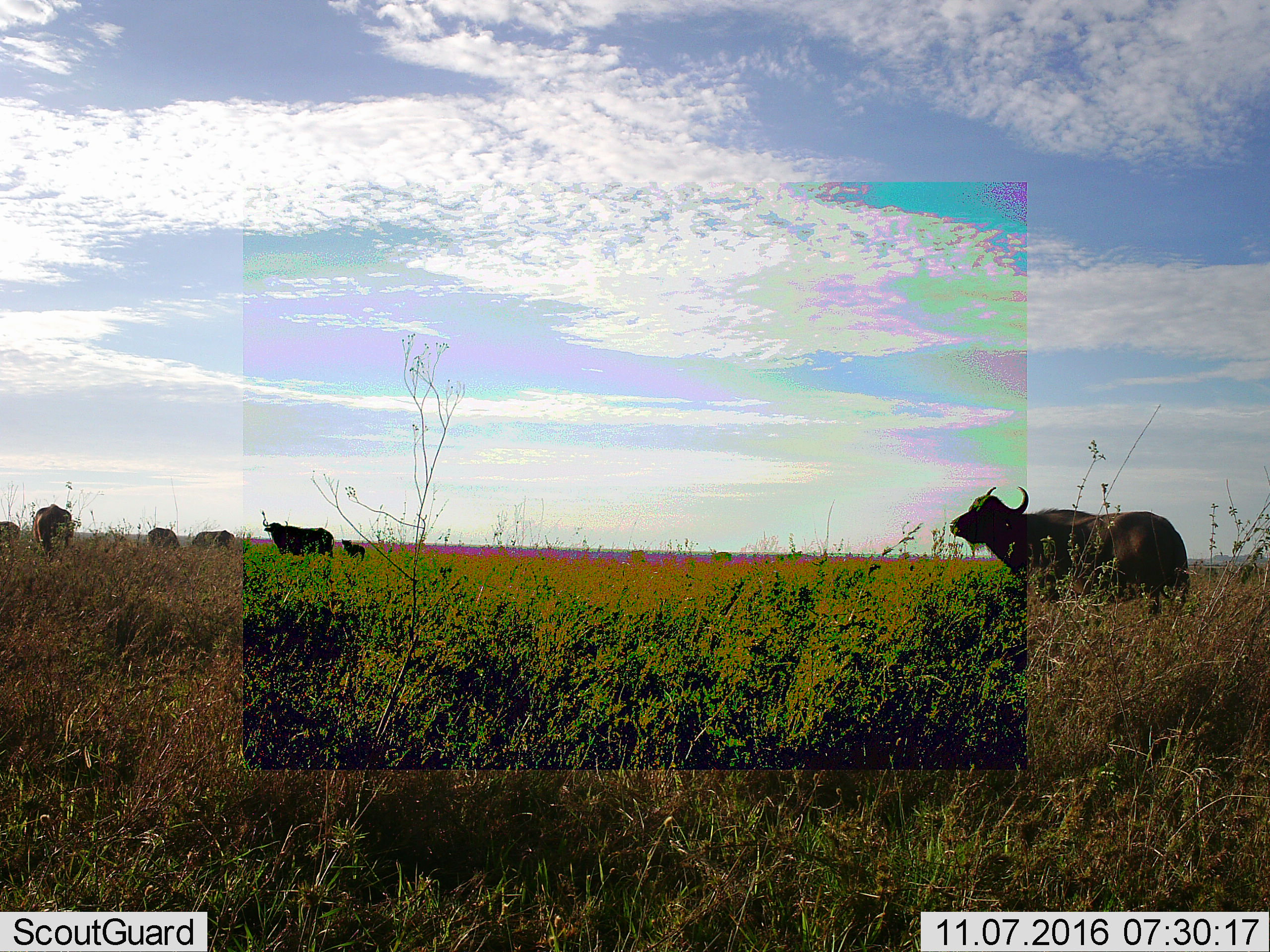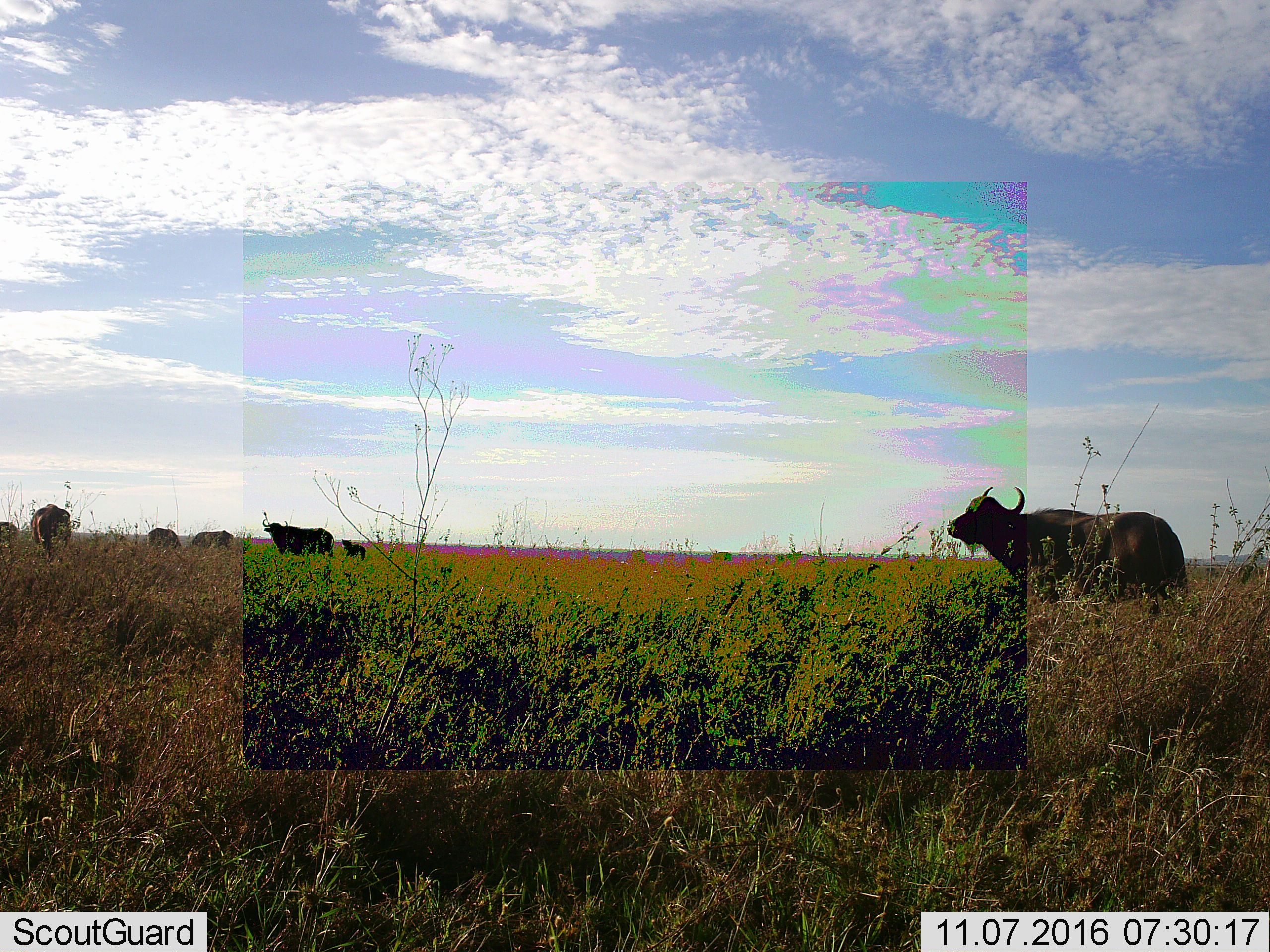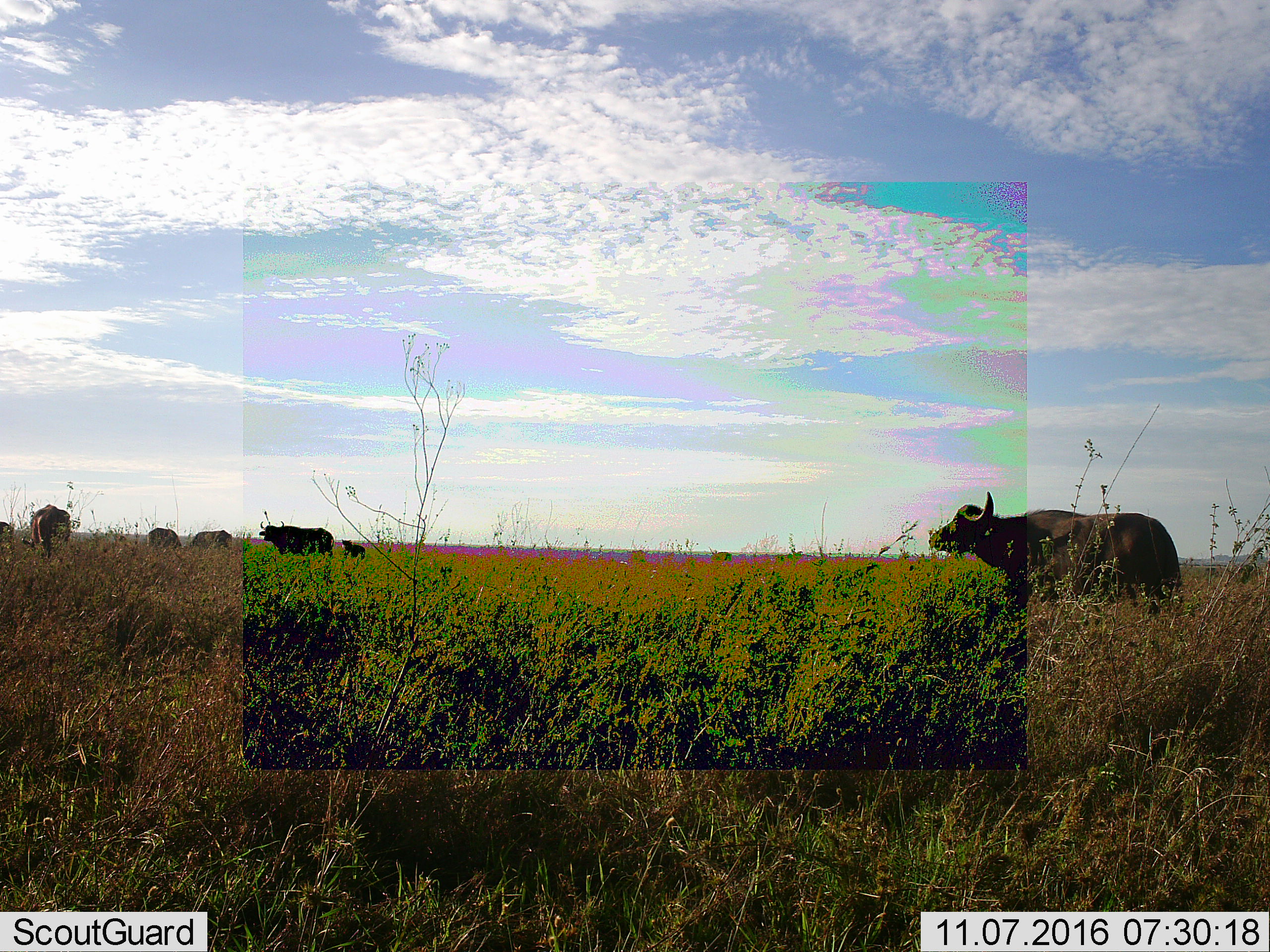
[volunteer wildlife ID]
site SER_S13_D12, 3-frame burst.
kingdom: Animalia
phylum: Chordata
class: Mammalia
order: Artiodactyla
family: Bovidae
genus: Syncerus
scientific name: Syncerus caffer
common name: african buffalo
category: buffalo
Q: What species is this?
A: Buffalo (african buffalo) (Syncerus caffer).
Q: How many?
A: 7.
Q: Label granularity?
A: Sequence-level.